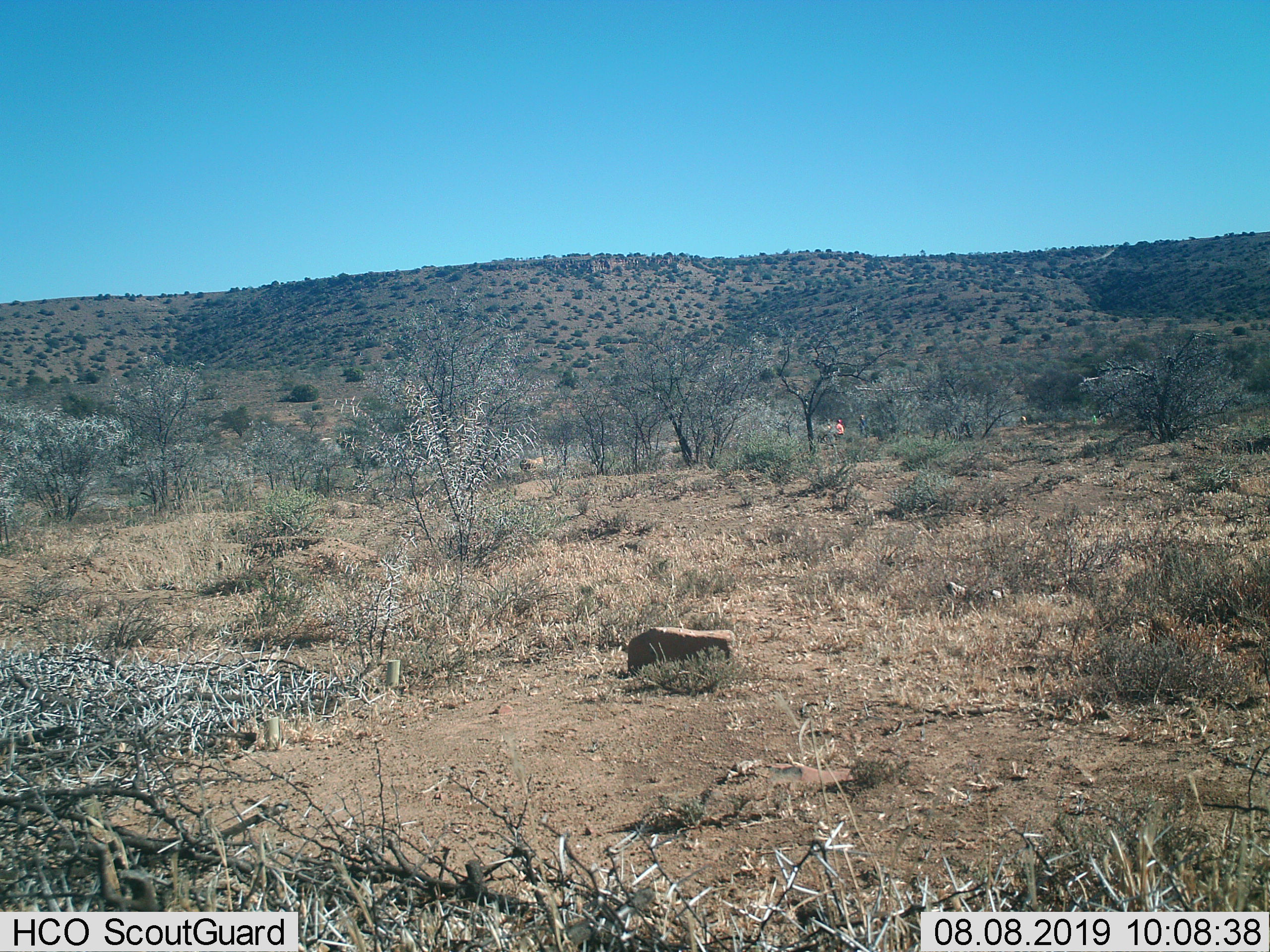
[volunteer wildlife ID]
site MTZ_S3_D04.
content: unidentified animal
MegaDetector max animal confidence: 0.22